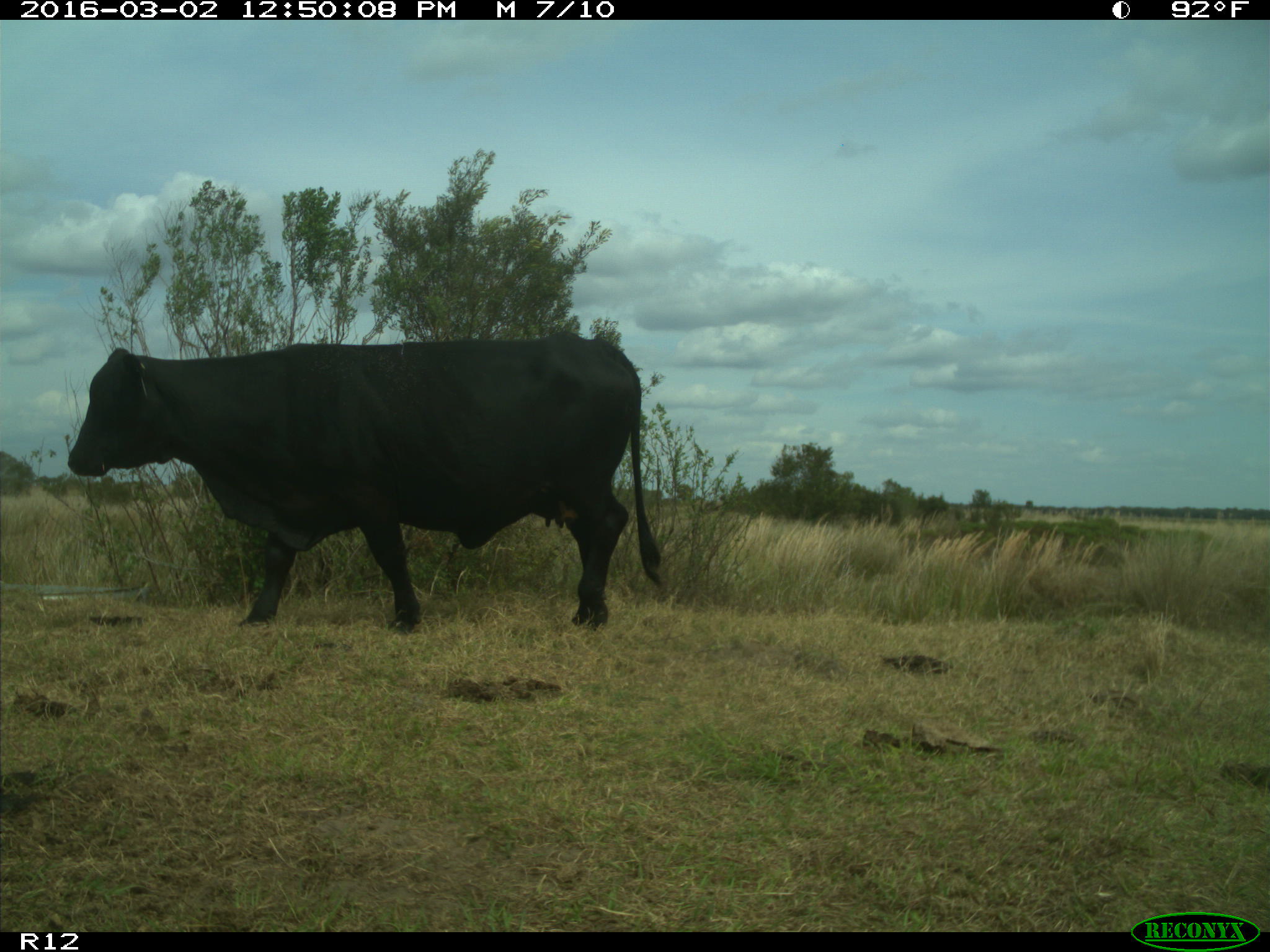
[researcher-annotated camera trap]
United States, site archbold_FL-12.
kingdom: Animalia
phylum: Chordata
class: Mammalia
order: Artiodactyla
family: Bovidae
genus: Bos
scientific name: Bos taurus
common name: domestic cow